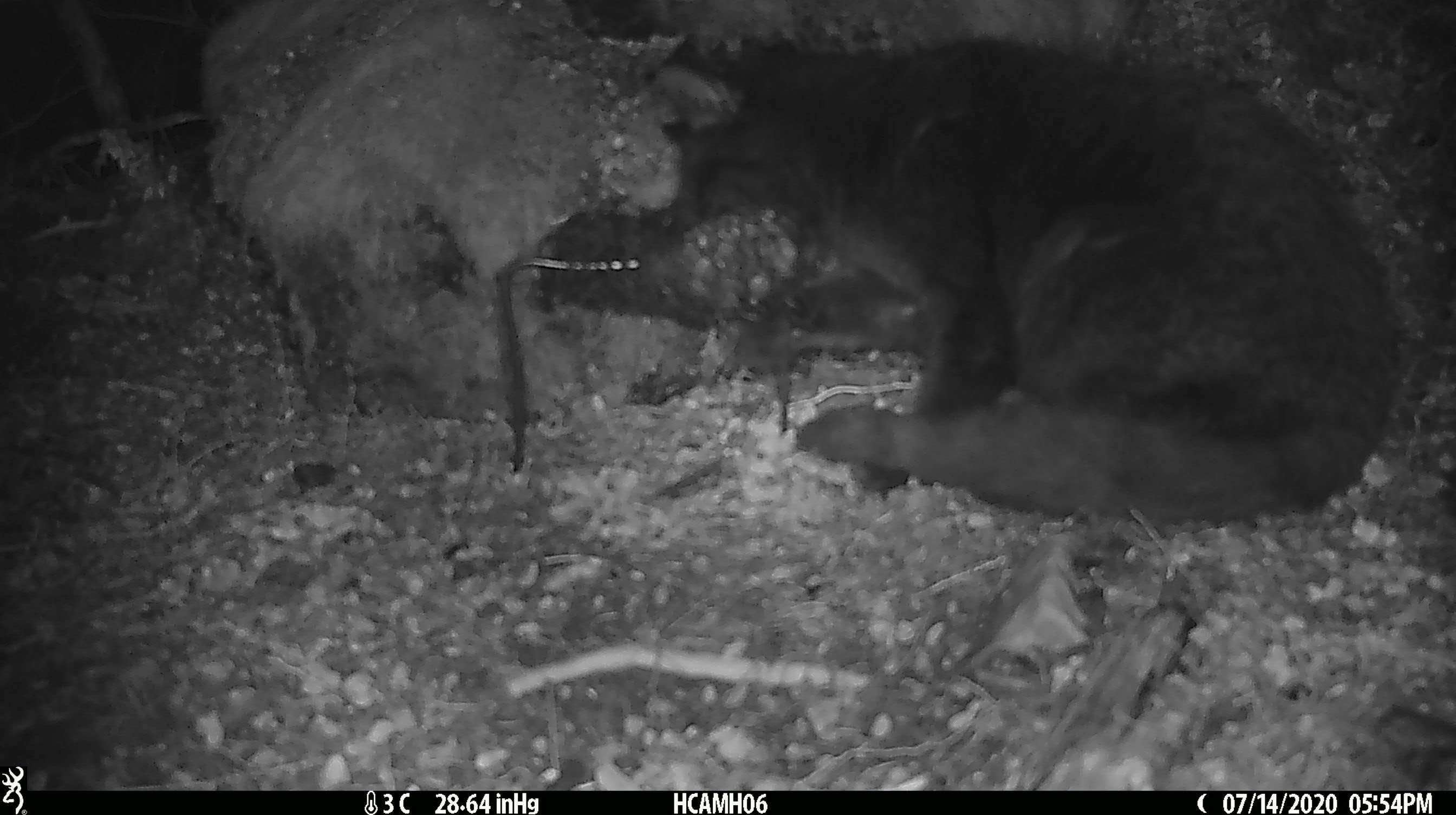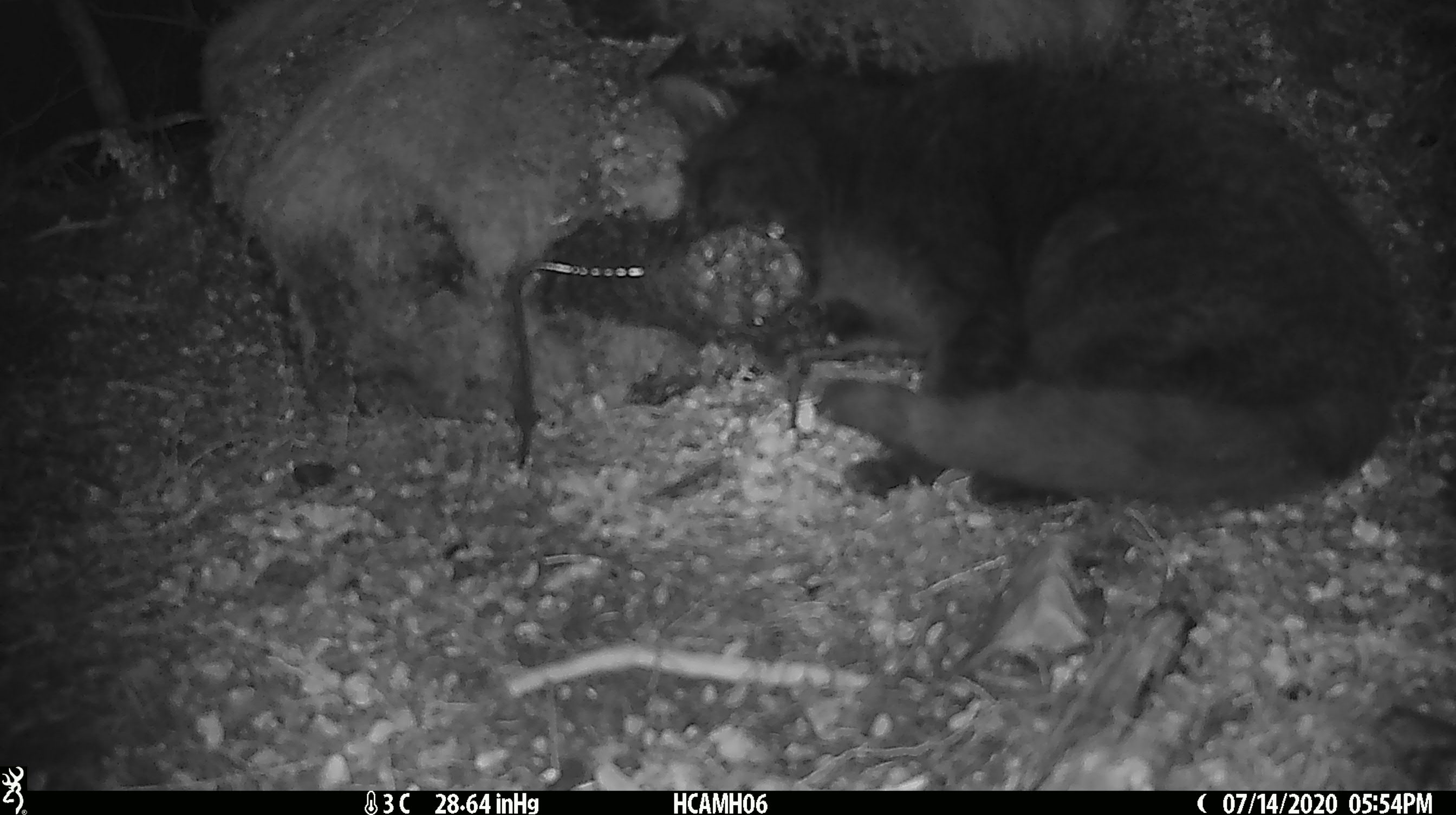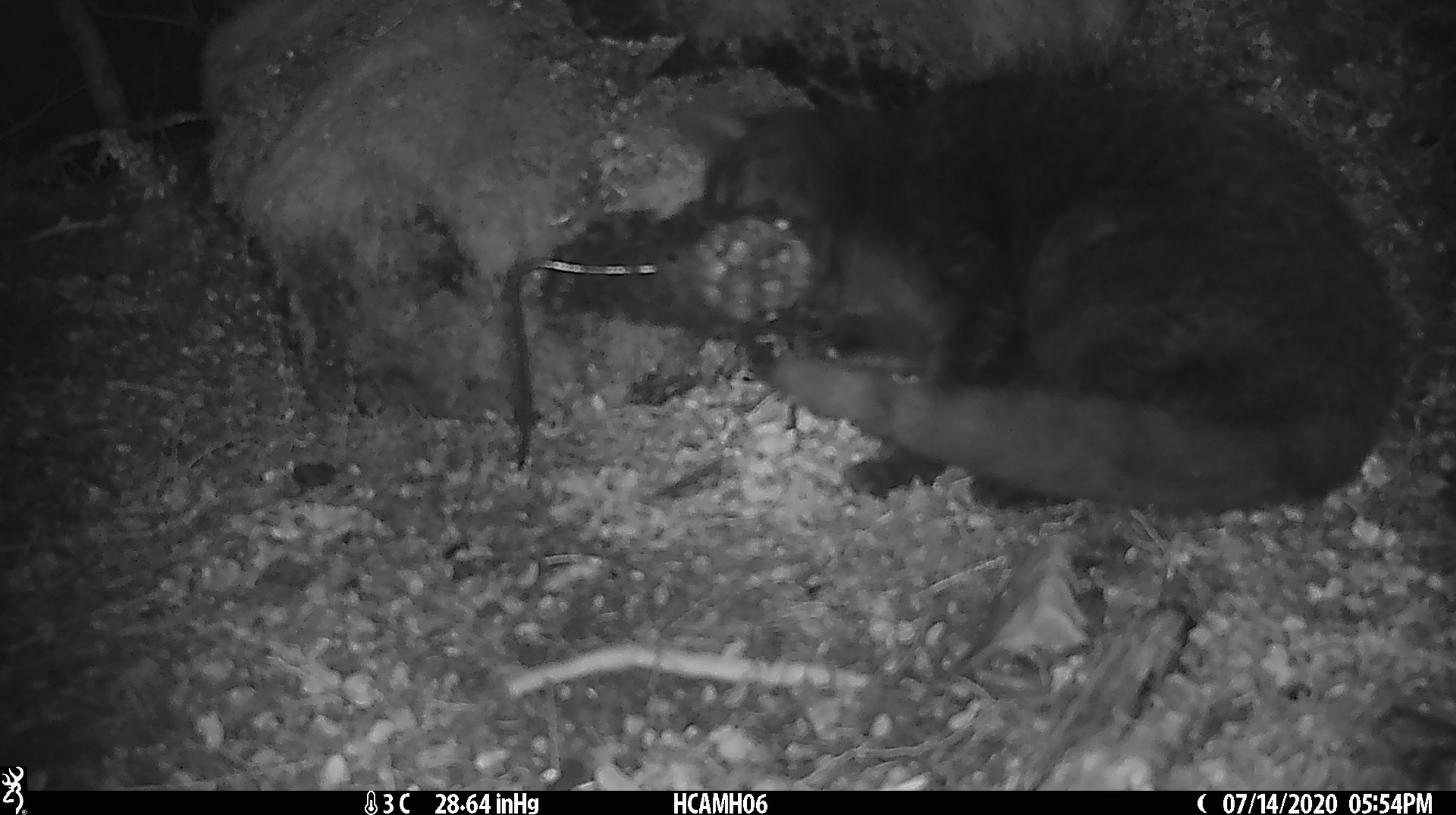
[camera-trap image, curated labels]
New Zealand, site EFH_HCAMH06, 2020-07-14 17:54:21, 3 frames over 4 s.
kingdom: Animalia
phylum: Chordata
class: Mammalia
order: Carnivora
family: Felidae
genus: Felis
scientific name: Felis catus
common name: domestic cat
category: cat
Cat (domestic cat) (Felis catus).